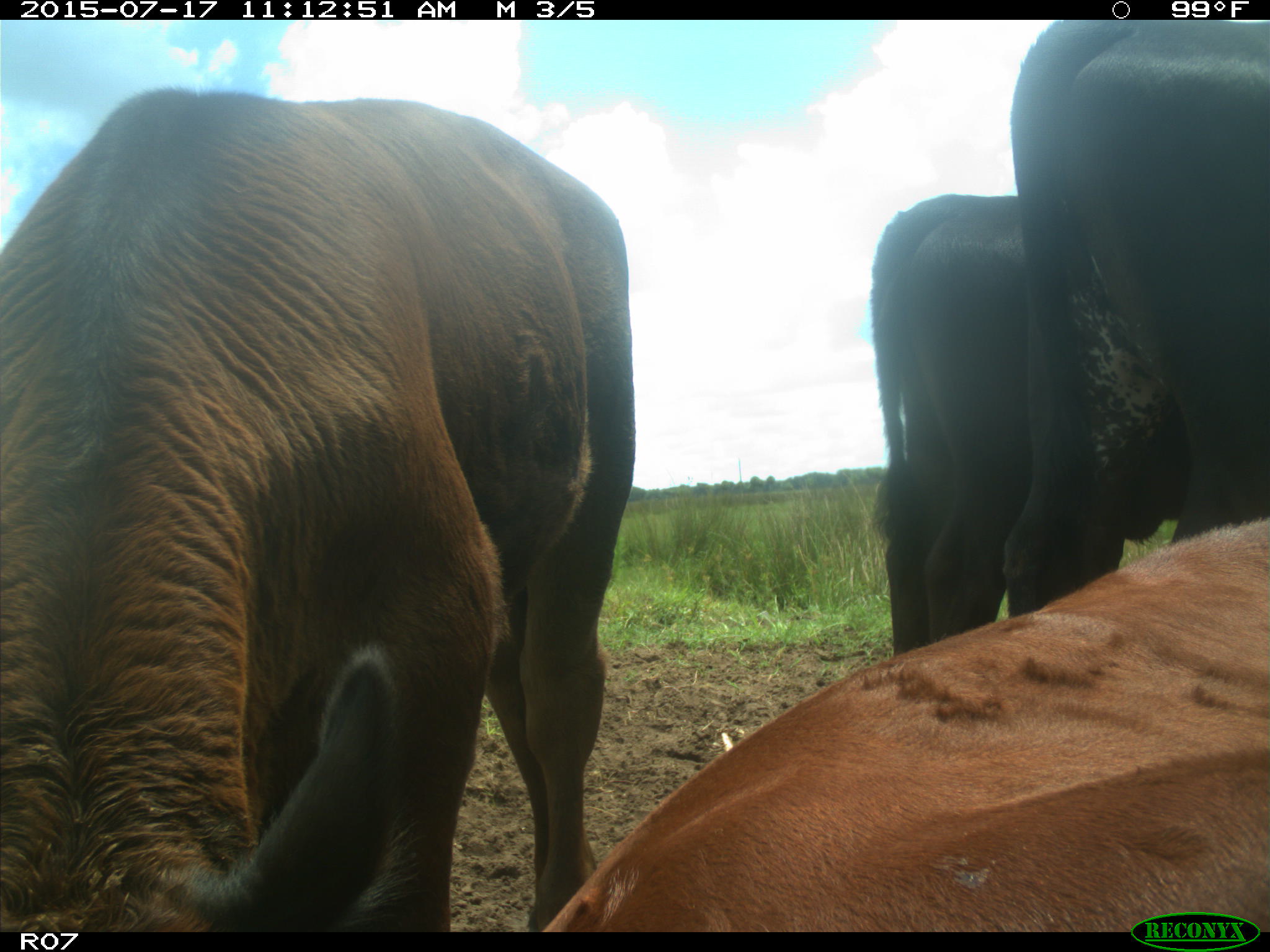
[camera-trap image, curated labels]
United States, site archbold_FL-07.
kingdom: Animalia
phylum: Chordata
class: Mammalia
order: Artiodactyla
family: Bovidae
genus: Bos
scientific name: Bos taurus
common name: domestic cow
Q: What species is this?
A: Bos taurus (domestic cow).